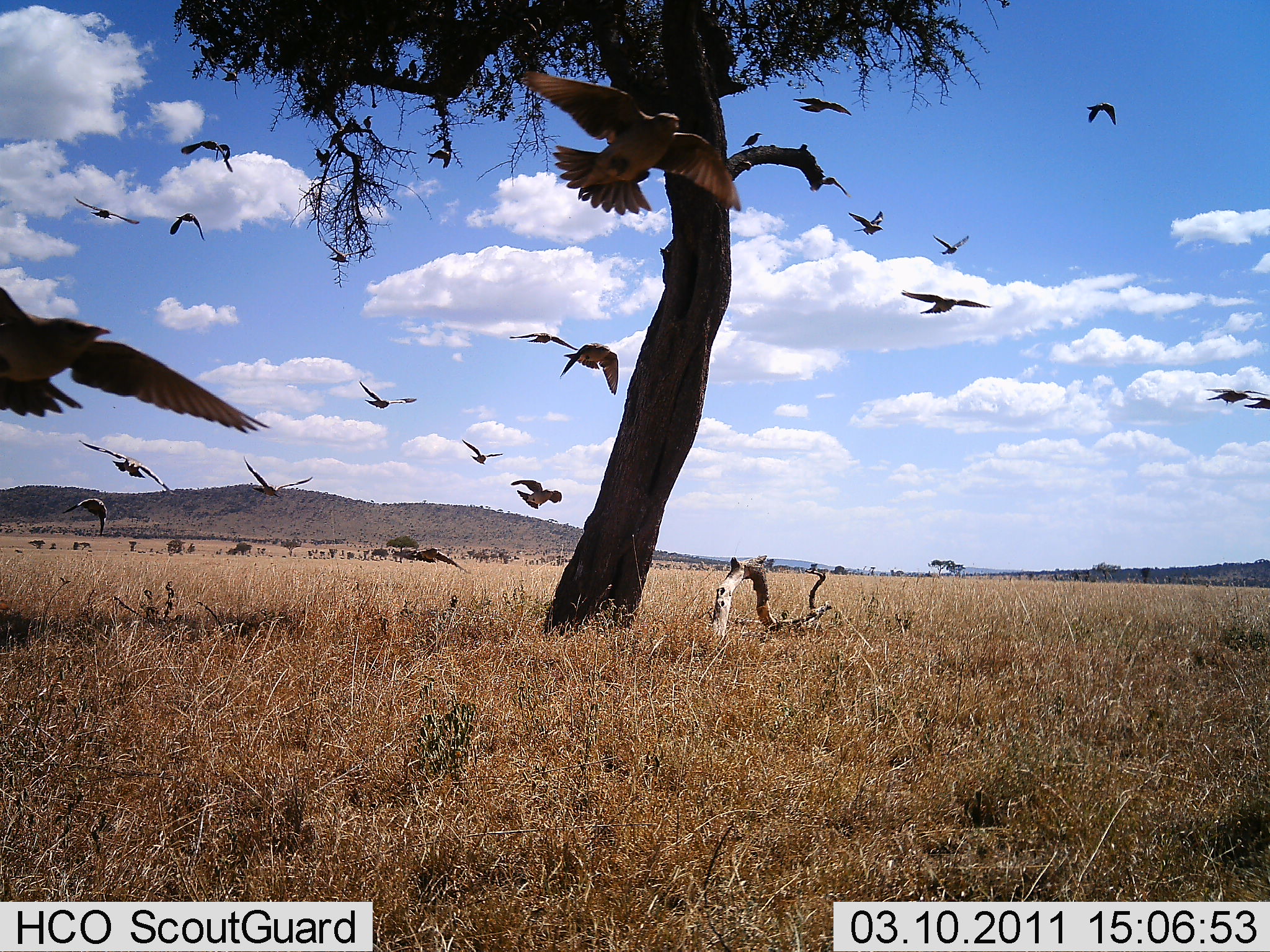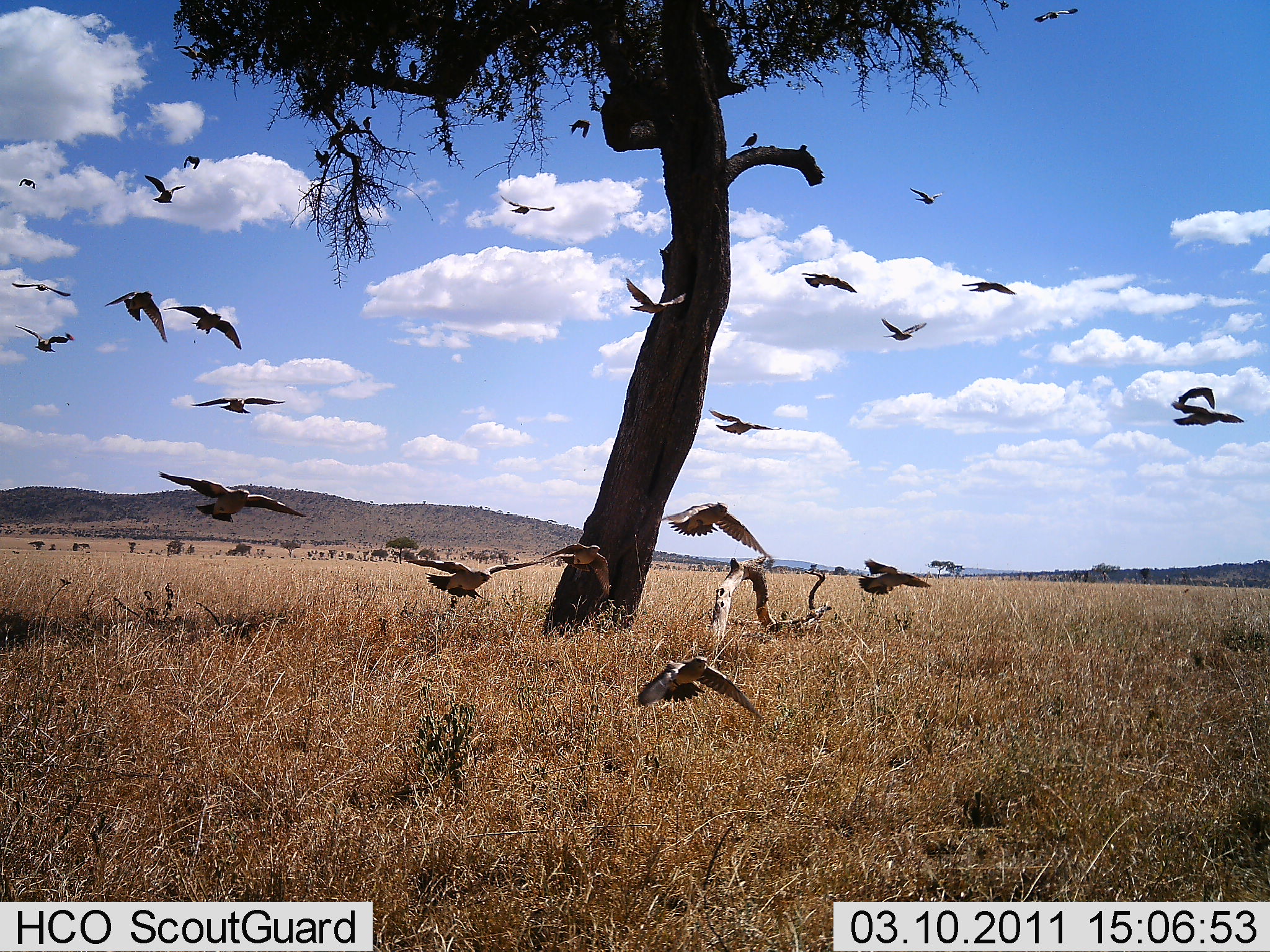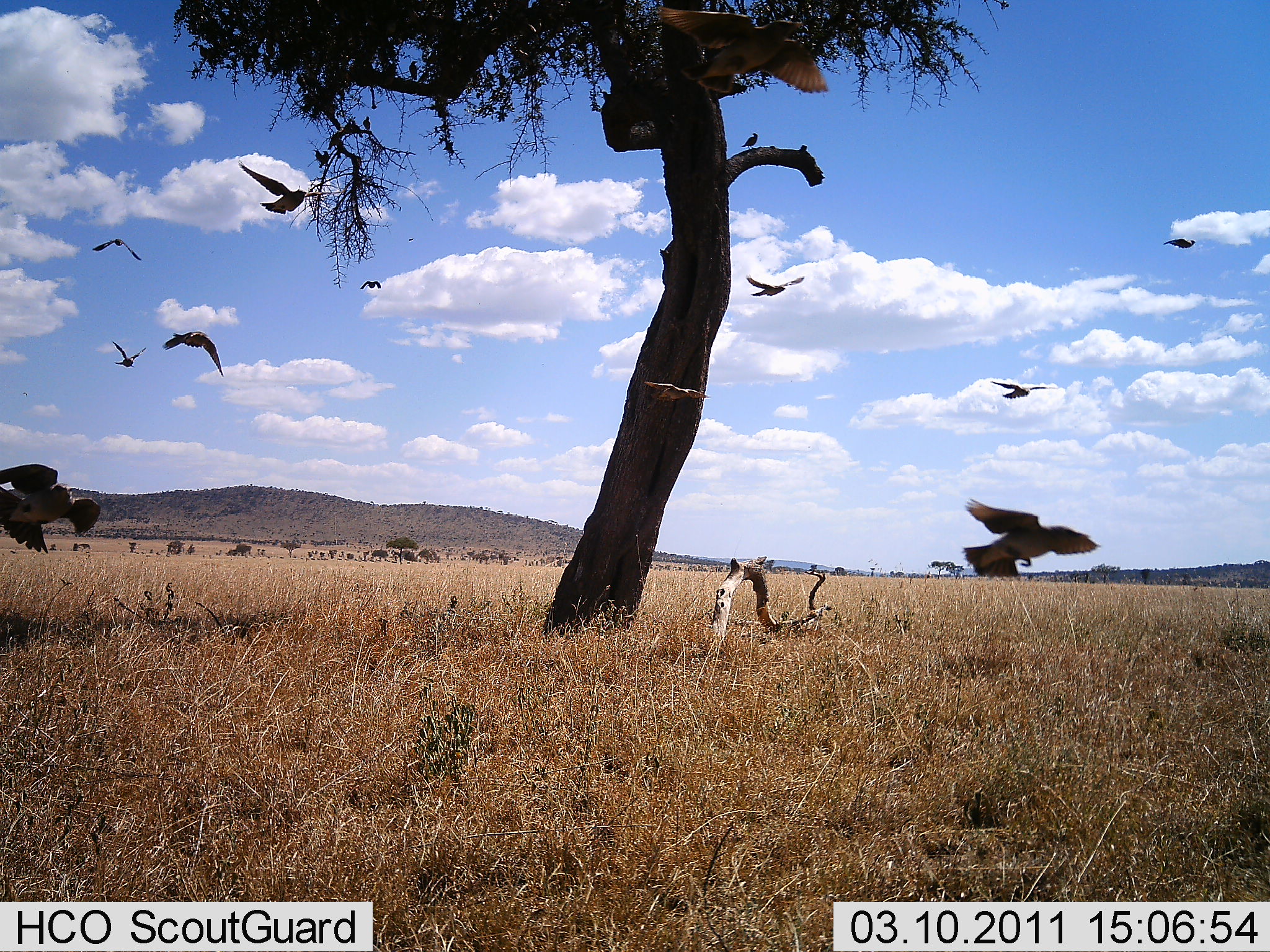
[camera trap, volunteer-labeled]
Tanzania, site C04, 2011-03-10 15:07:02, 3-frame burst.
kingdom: Animalia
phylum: Chordata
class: Aves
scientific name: Aves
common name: bird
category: otherbird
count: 11-50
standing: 17%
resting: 0%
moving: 100%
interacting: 0%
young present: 0%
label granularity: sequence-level